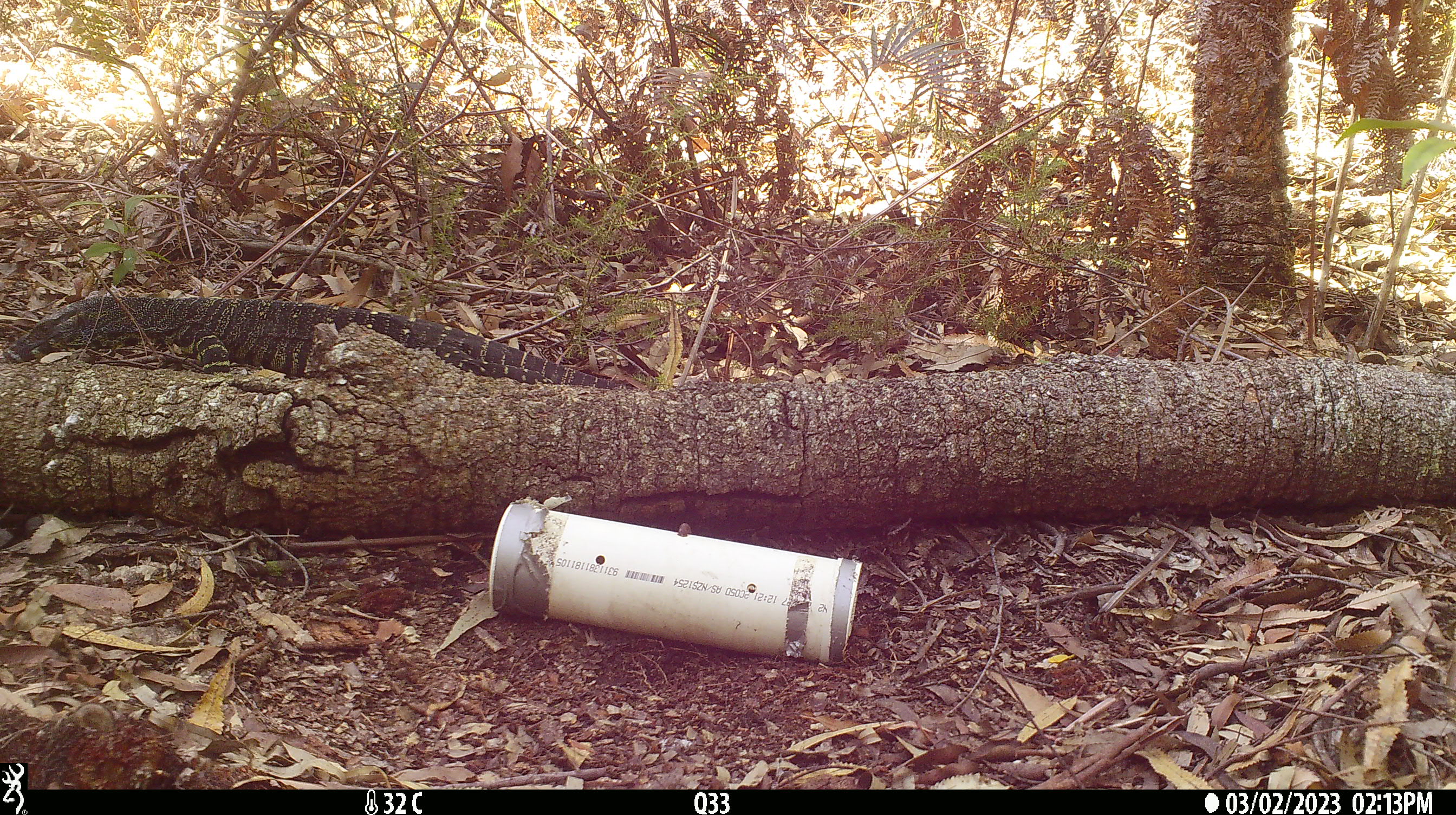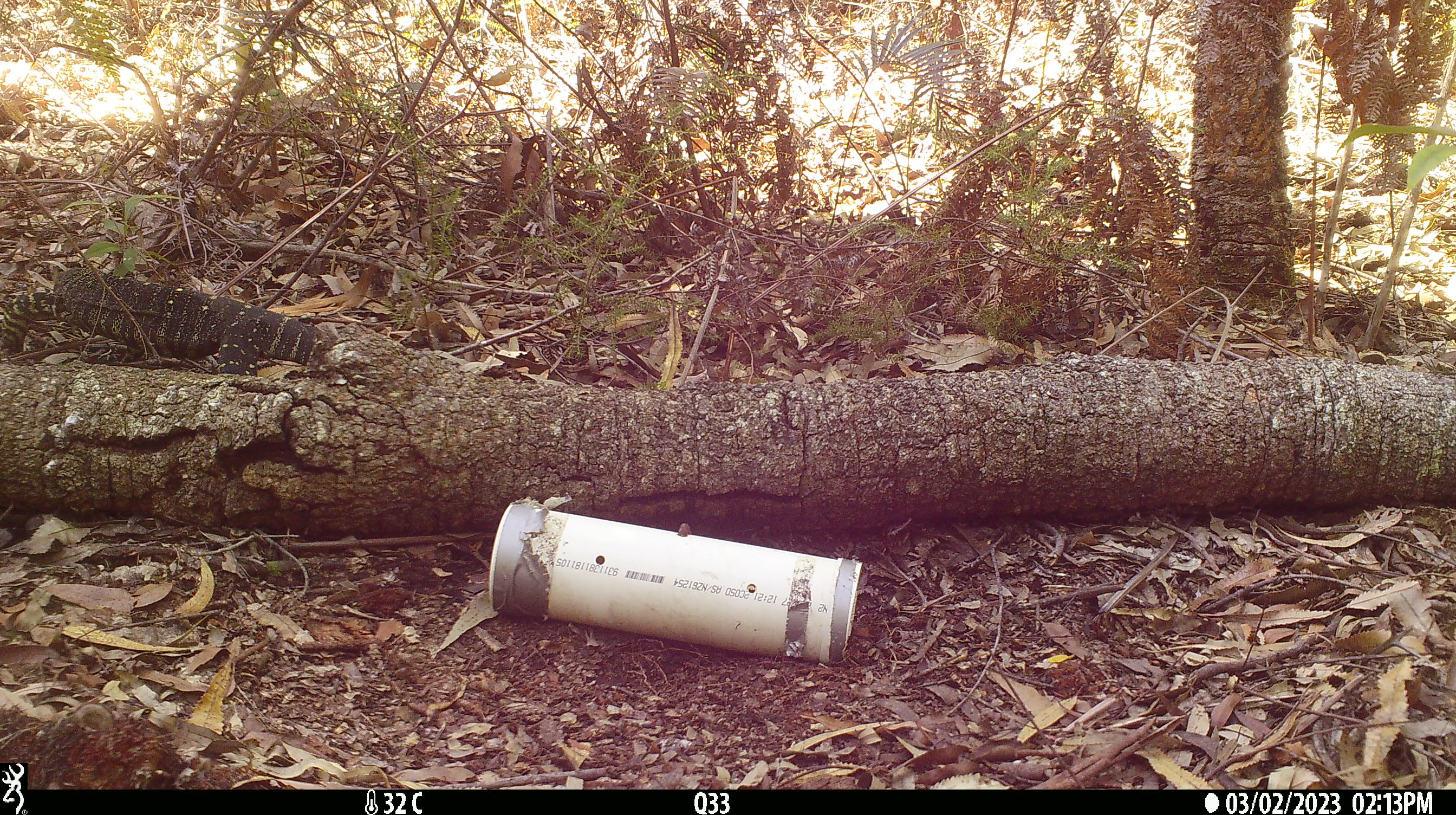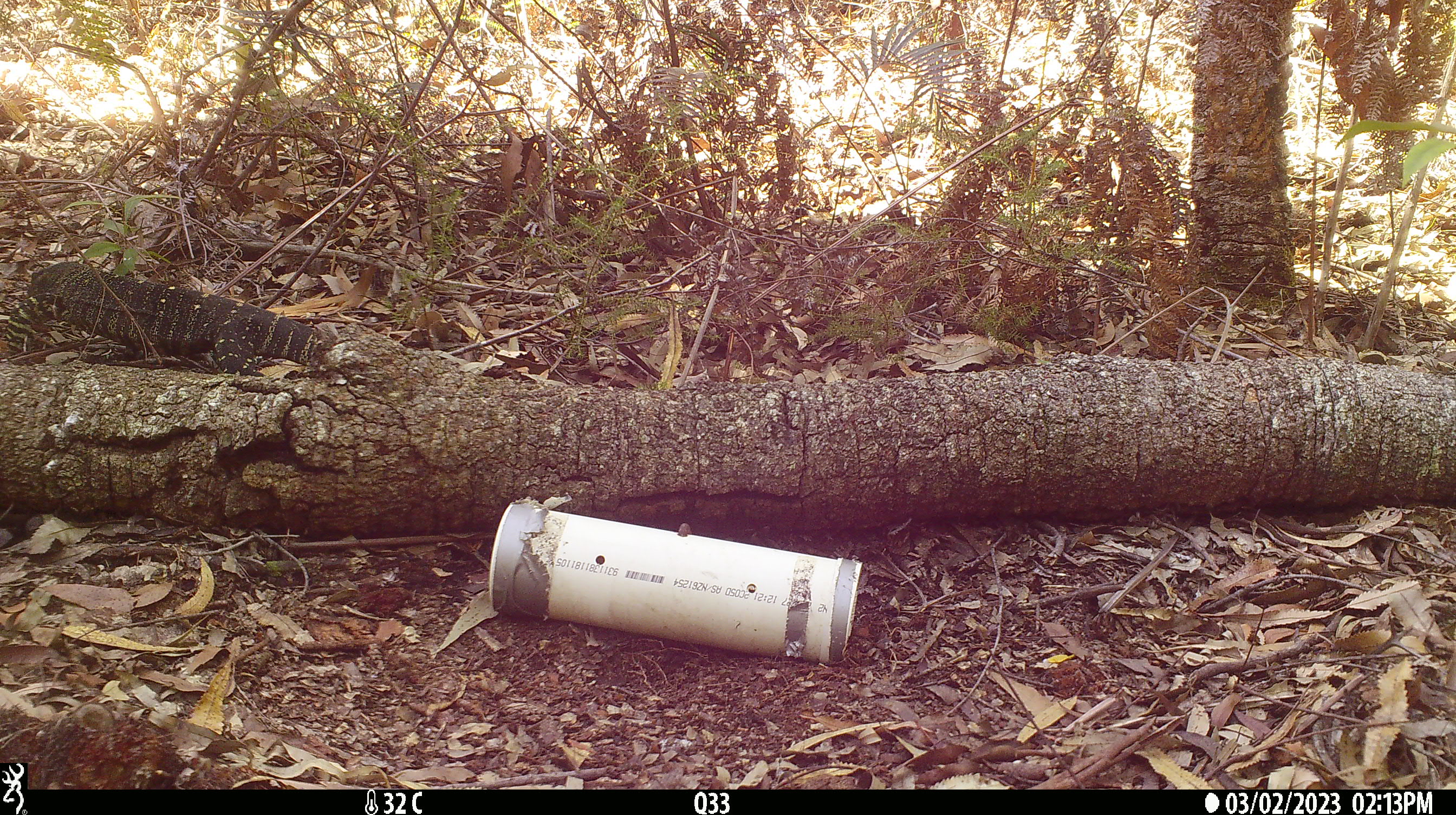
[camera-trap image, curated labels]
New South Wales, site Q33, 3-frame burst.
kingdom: Animalia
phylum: Chordata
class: Reptilia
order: Squamata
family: Varanidae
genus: Varanus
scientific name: Varanus varius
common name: lace monitor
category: goanna